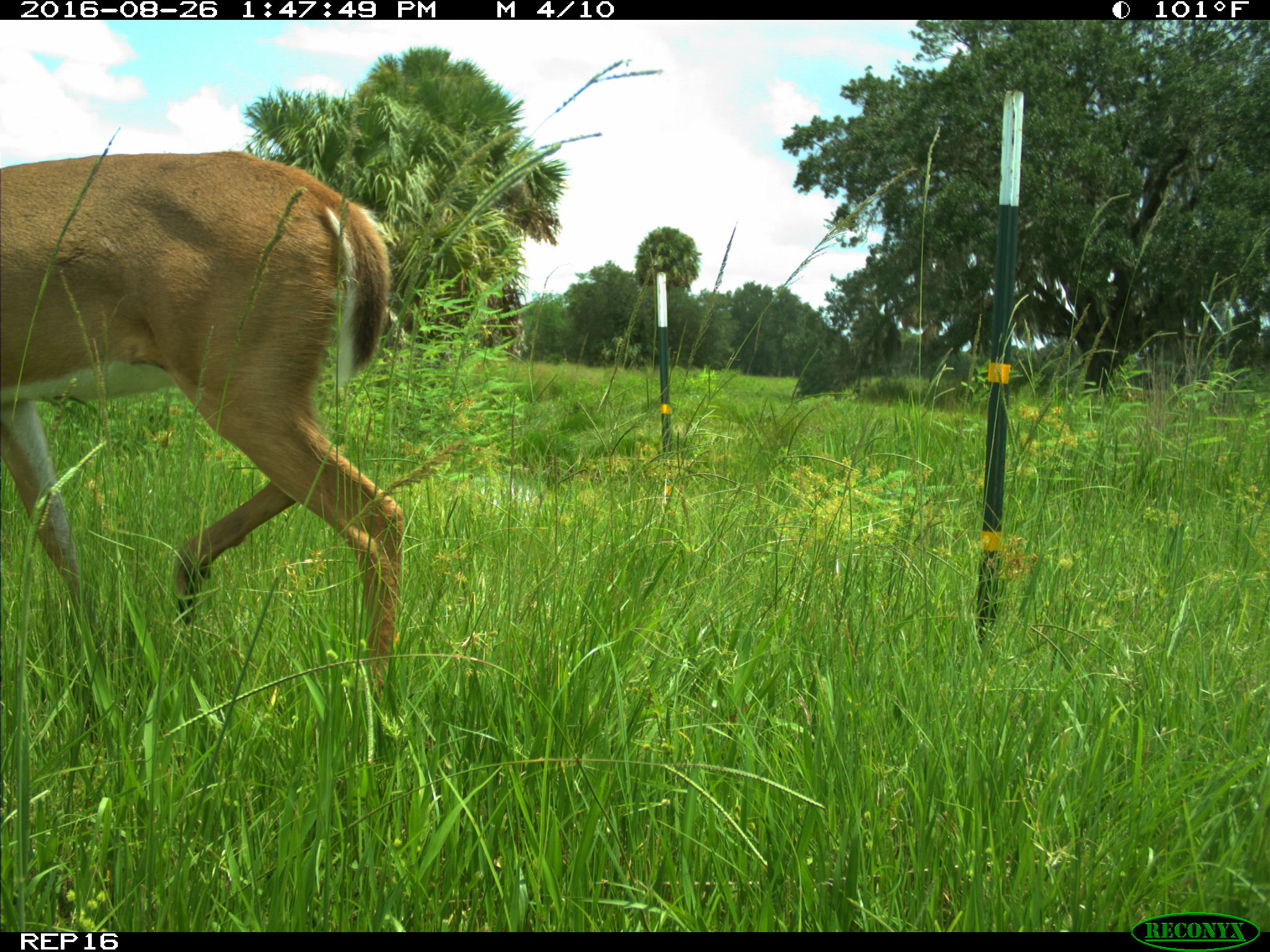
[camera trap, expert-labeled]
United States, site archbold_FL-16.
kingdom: Animalia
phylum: Chordata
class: Mammalia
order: Artiodactyla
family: Cervidae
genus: Odocoileus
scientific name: Odocoileus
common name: deer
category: unidentified deer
Unidentified deer (deer) (Odocoileus).